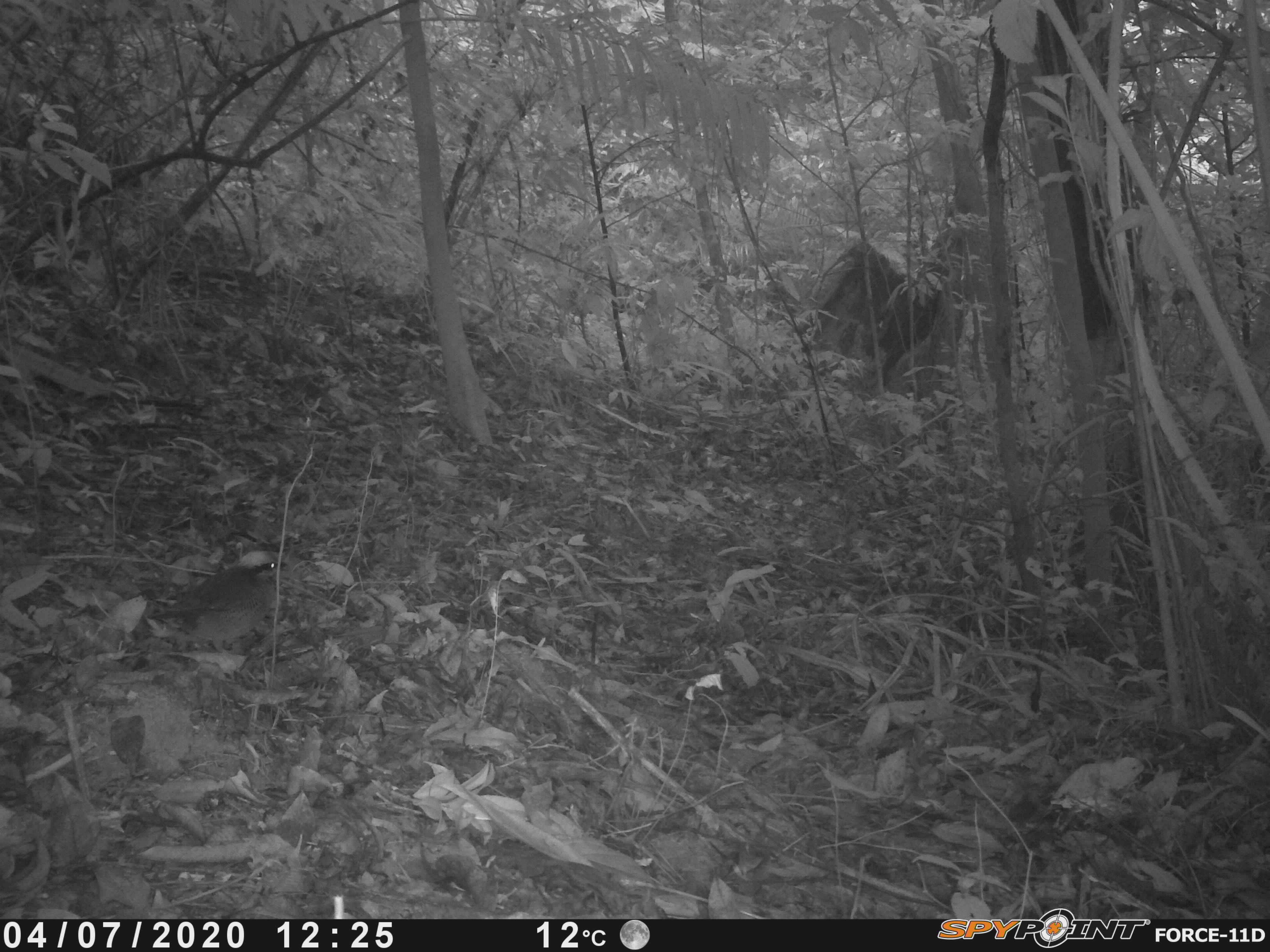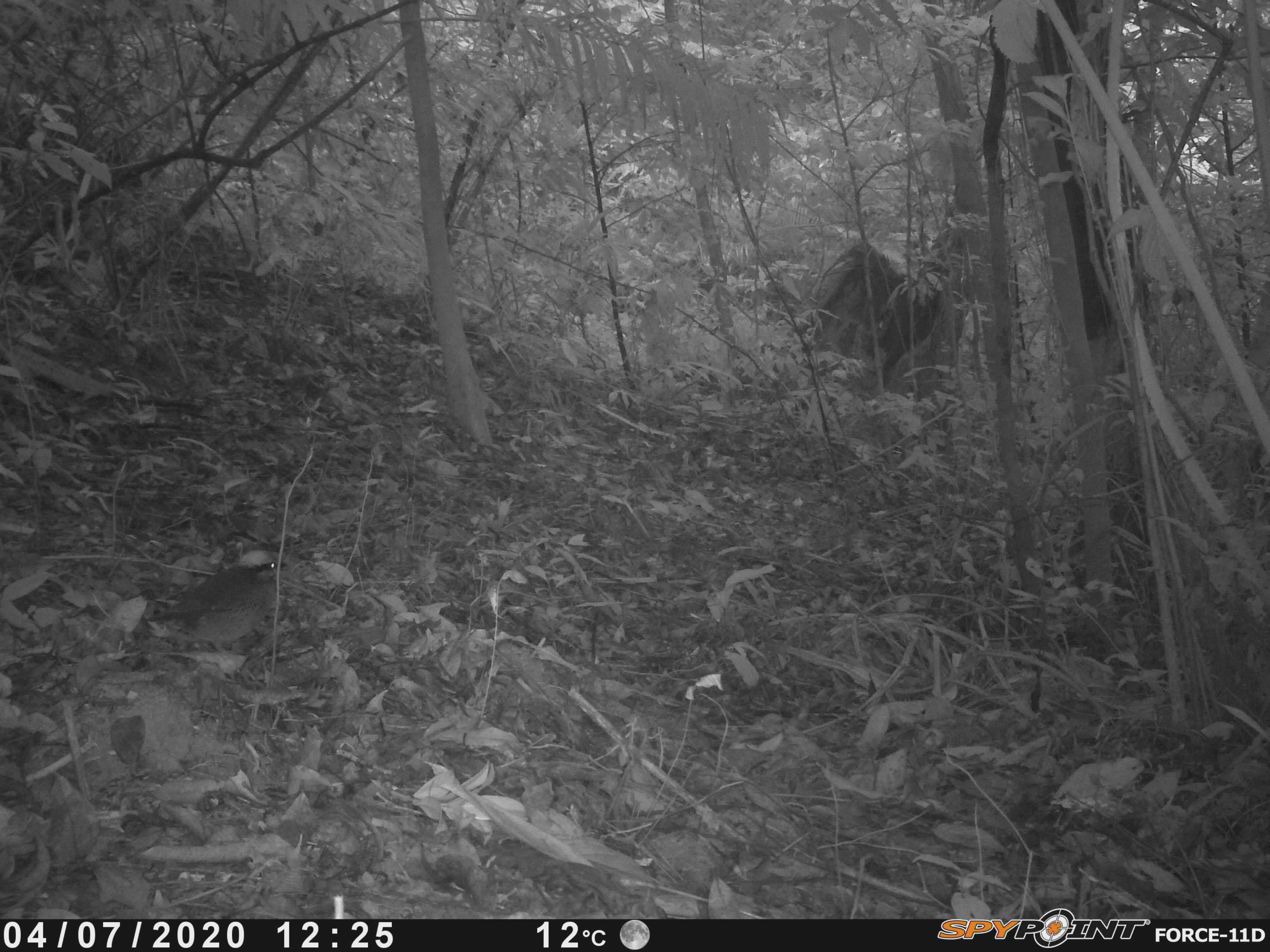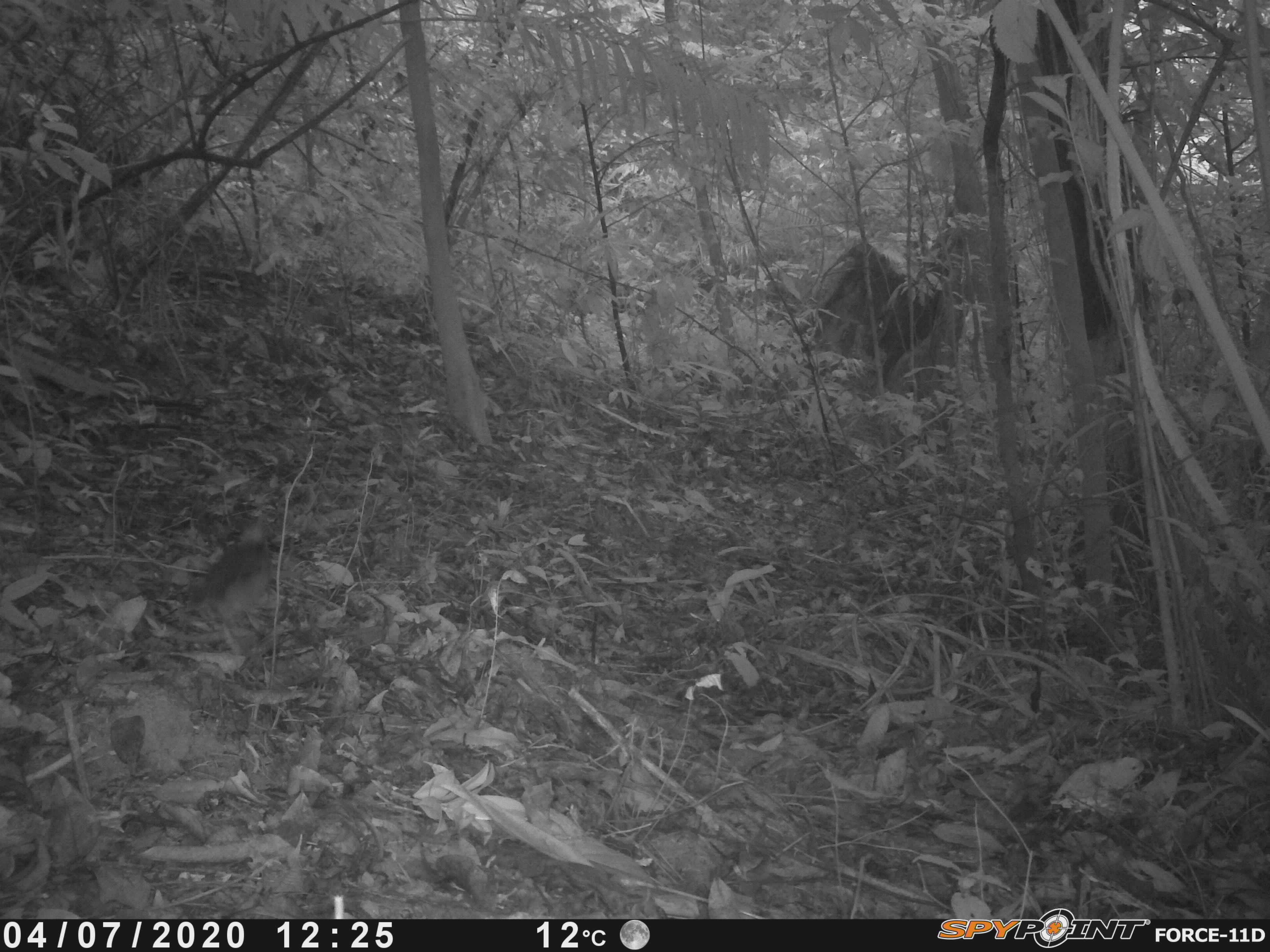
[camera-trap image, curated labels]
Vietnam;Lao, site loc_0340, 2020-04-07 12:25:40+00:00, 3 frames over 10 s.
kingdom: Animalia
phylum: Chordata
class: Aves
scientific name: Aves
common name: bird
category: unidentified bird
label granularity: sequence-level